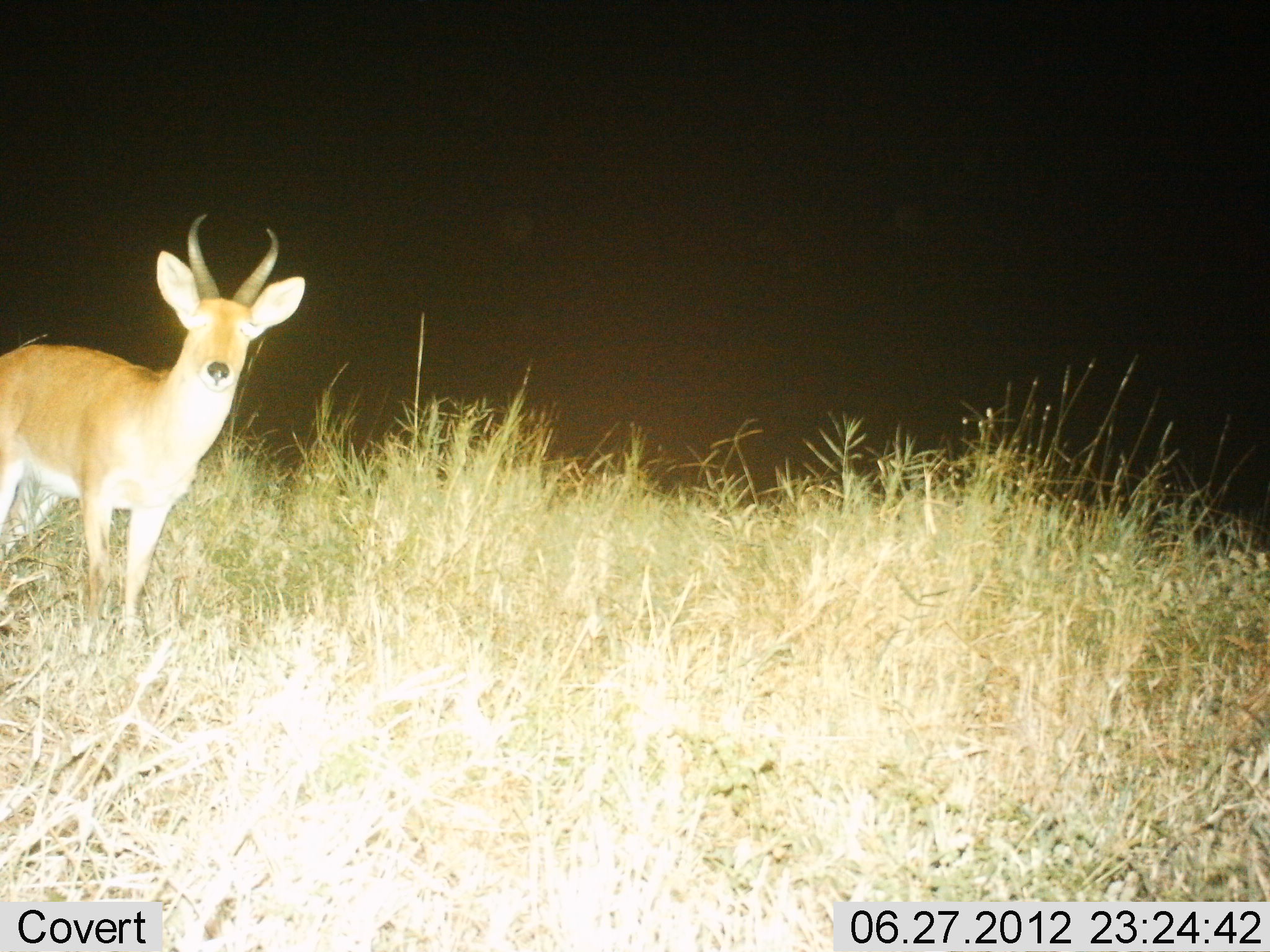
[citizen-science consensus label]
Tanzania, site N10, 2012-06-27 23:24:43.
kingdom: Animalia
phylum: Chordata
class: Mammalia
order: Artiodactyla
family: Bovidae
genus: Redunca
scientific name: Redunca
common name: reedbuck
Reedbuck (Redunca), count 1. Behavior (volunteer vote fractions): standing 100%, resting 0%, moving 0%, interacting 0%. Young present (vote fraction): 0%. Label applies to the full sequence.